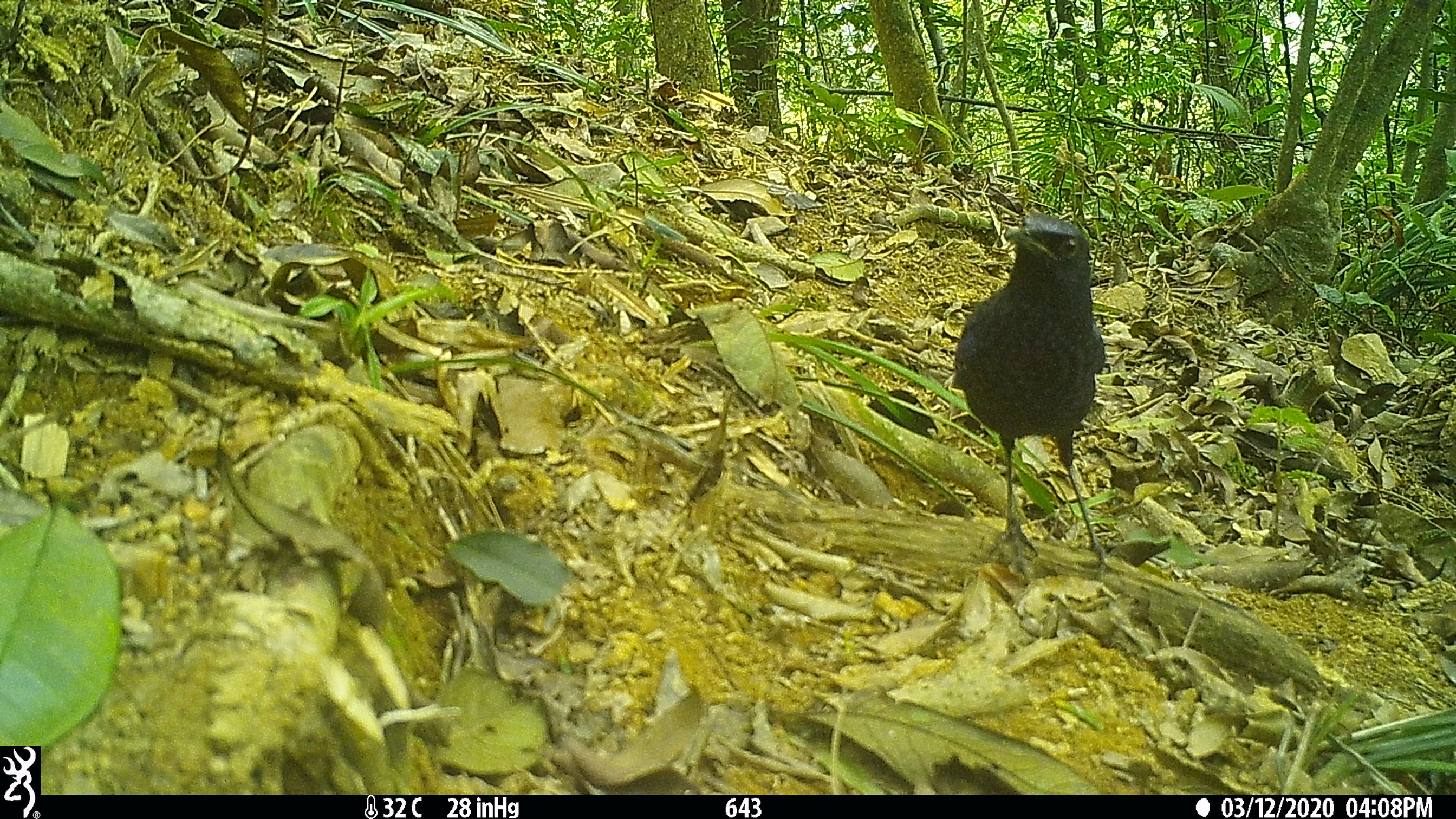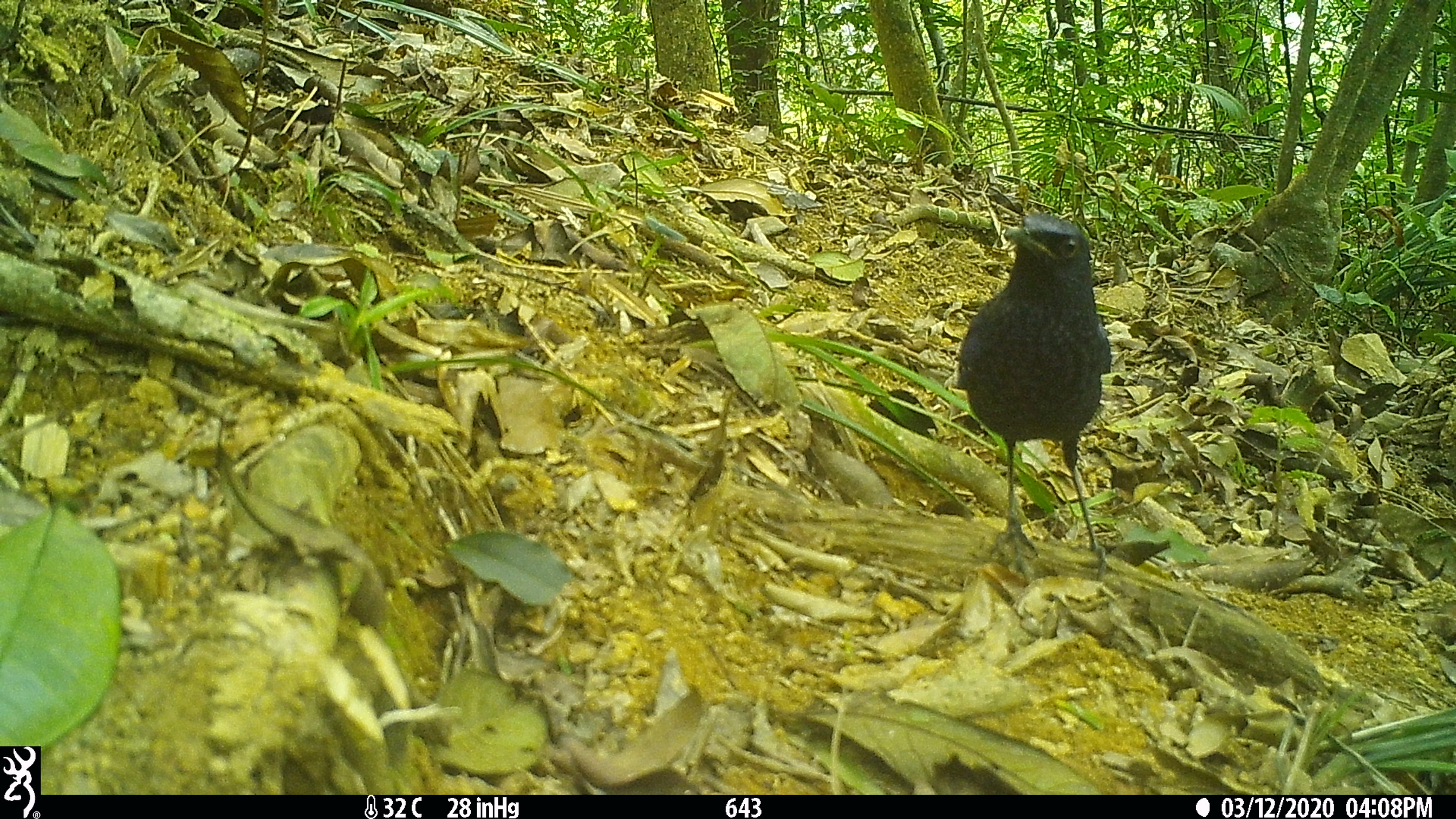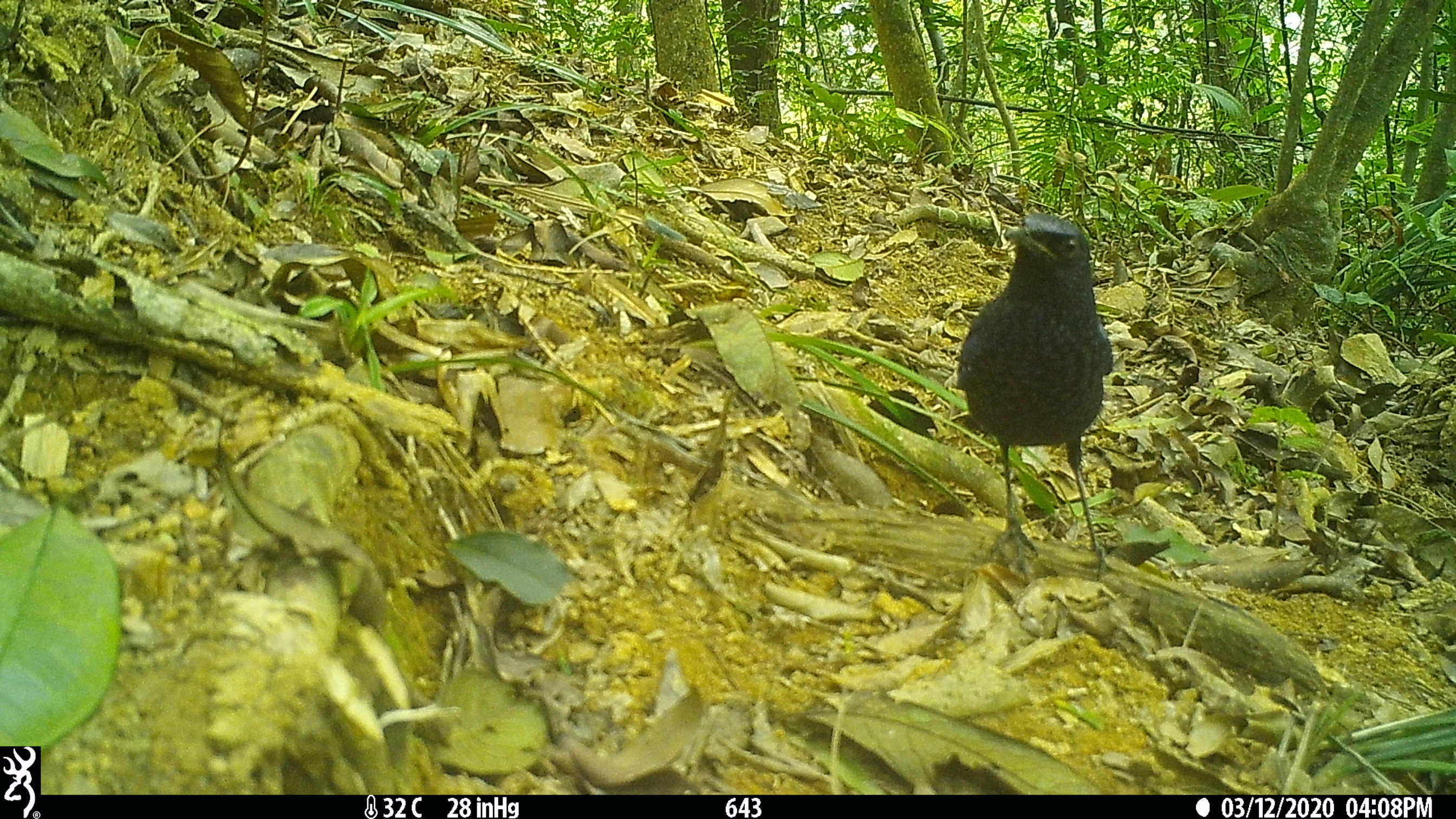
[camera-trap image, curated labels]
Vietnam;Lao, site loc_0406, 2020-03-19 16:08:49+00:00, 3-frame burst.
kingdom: Animalia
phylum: Chordata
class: Aves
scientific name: Aves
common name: bird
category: unidentified bird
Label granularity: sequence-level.